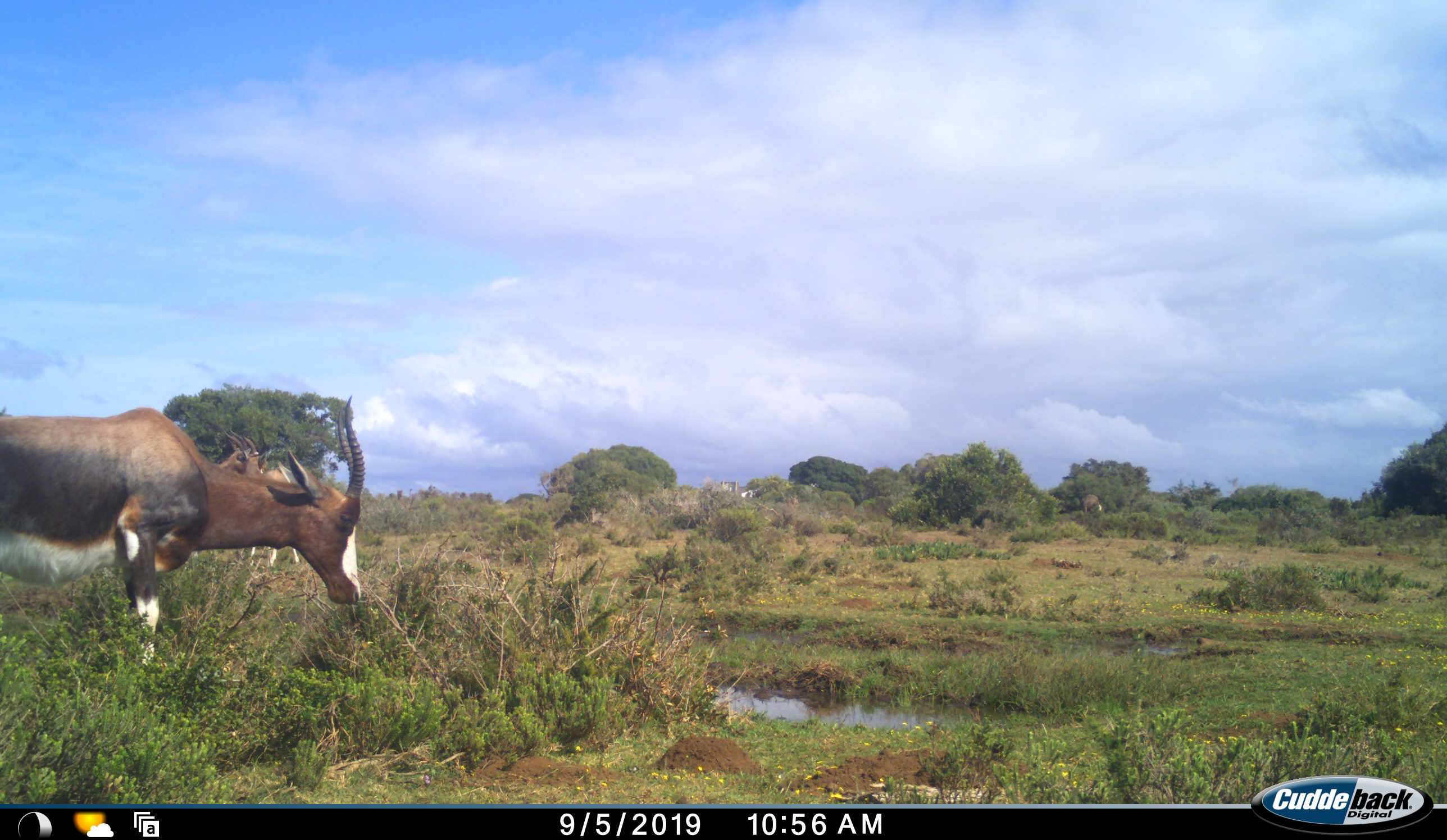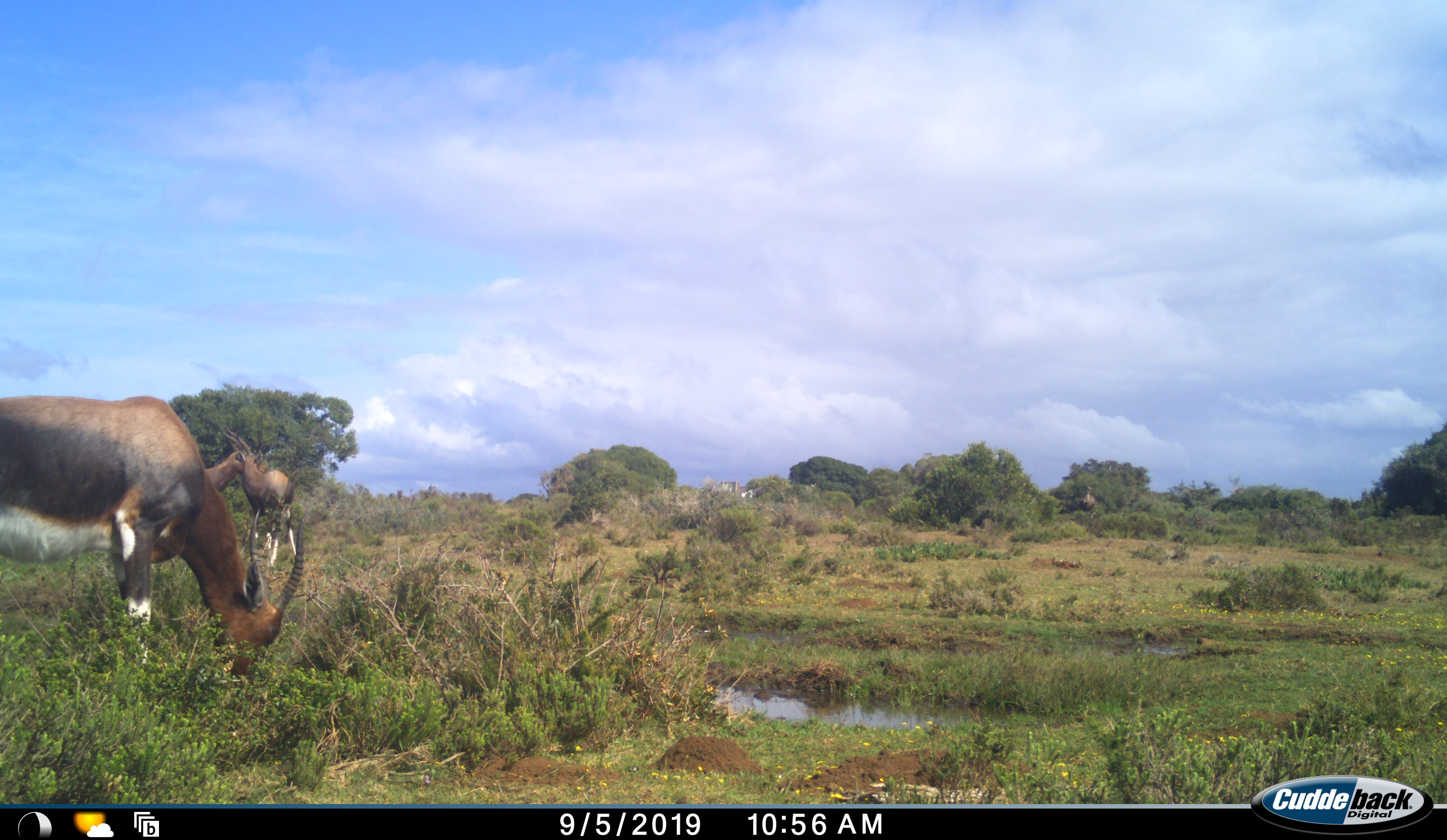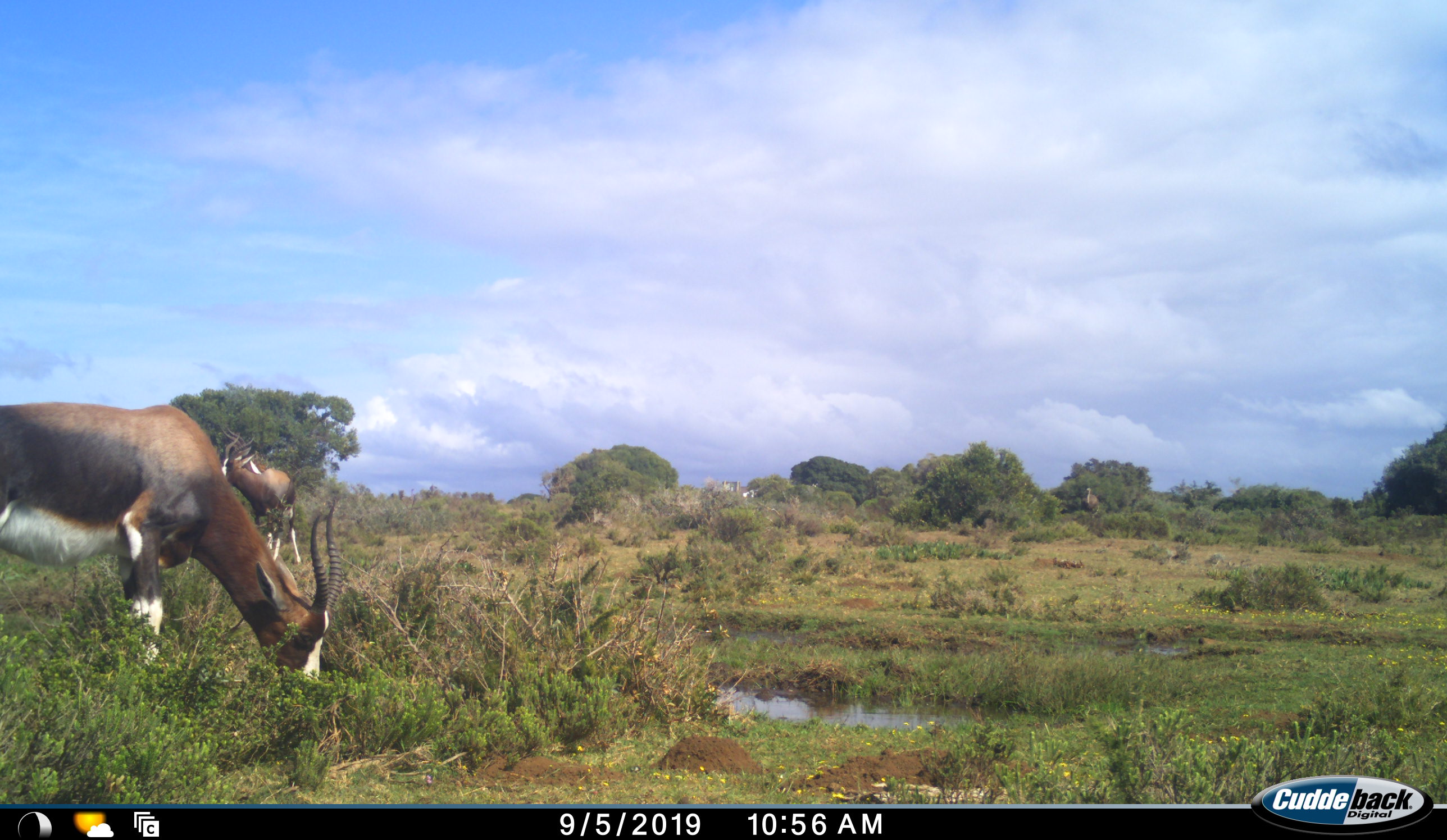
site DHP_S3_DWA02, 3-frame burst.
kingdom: Animalia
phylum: Chordata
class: Mammalia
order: Artiodactyla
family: Bovidae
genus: Damaliscus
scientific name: Damaliscus pygargus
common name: bontebok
Bontebok (Damaliscus pygargus), count 3. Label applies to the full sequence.